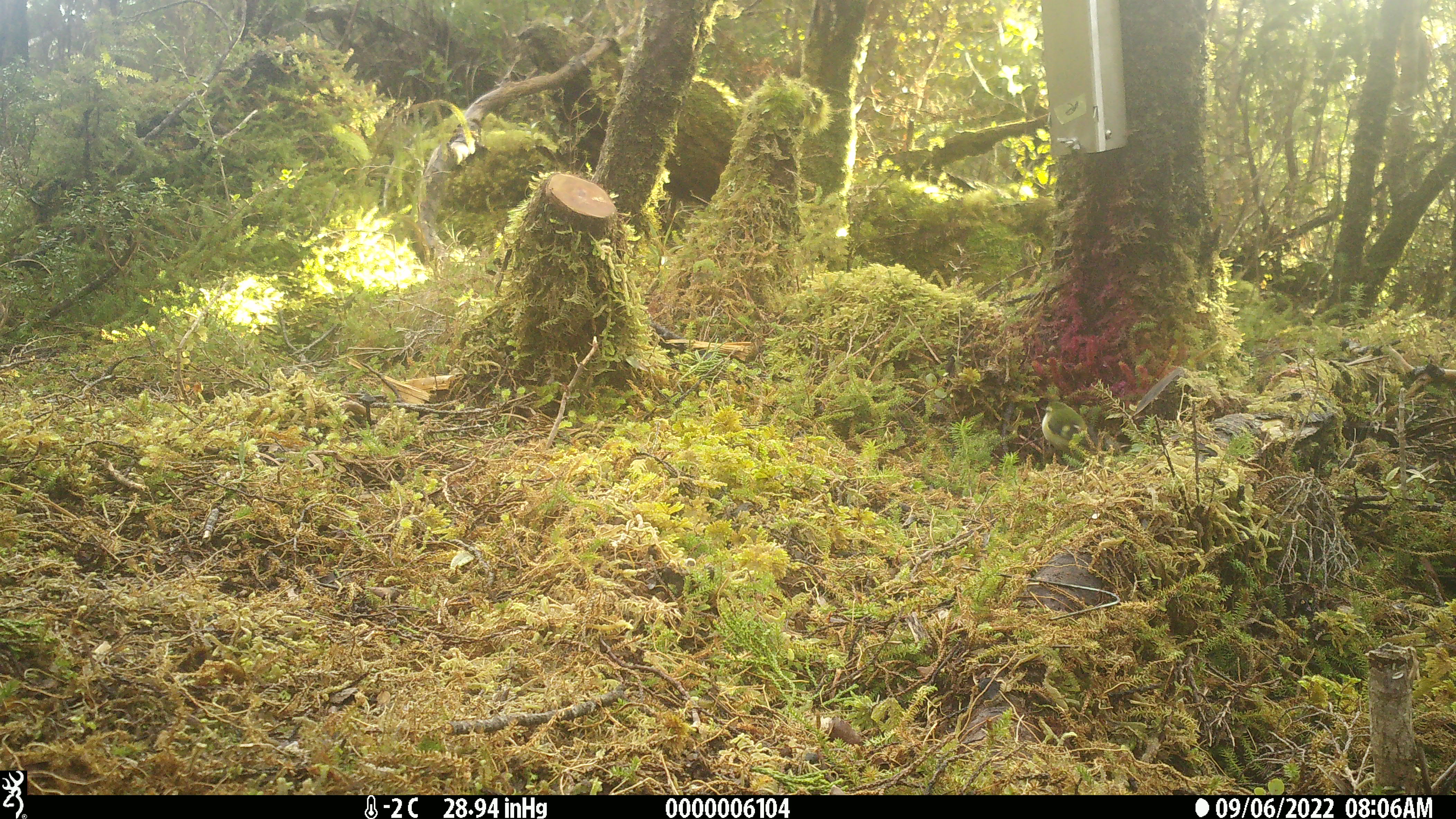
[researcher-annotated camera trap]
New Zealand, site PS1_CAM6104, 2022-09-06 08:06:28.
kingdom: Animalia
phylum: Chordata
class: Aves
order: Passeriformes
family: Acanthisittidae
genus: Acanthisitta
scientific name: Acanthisitta chloris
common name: rifleman